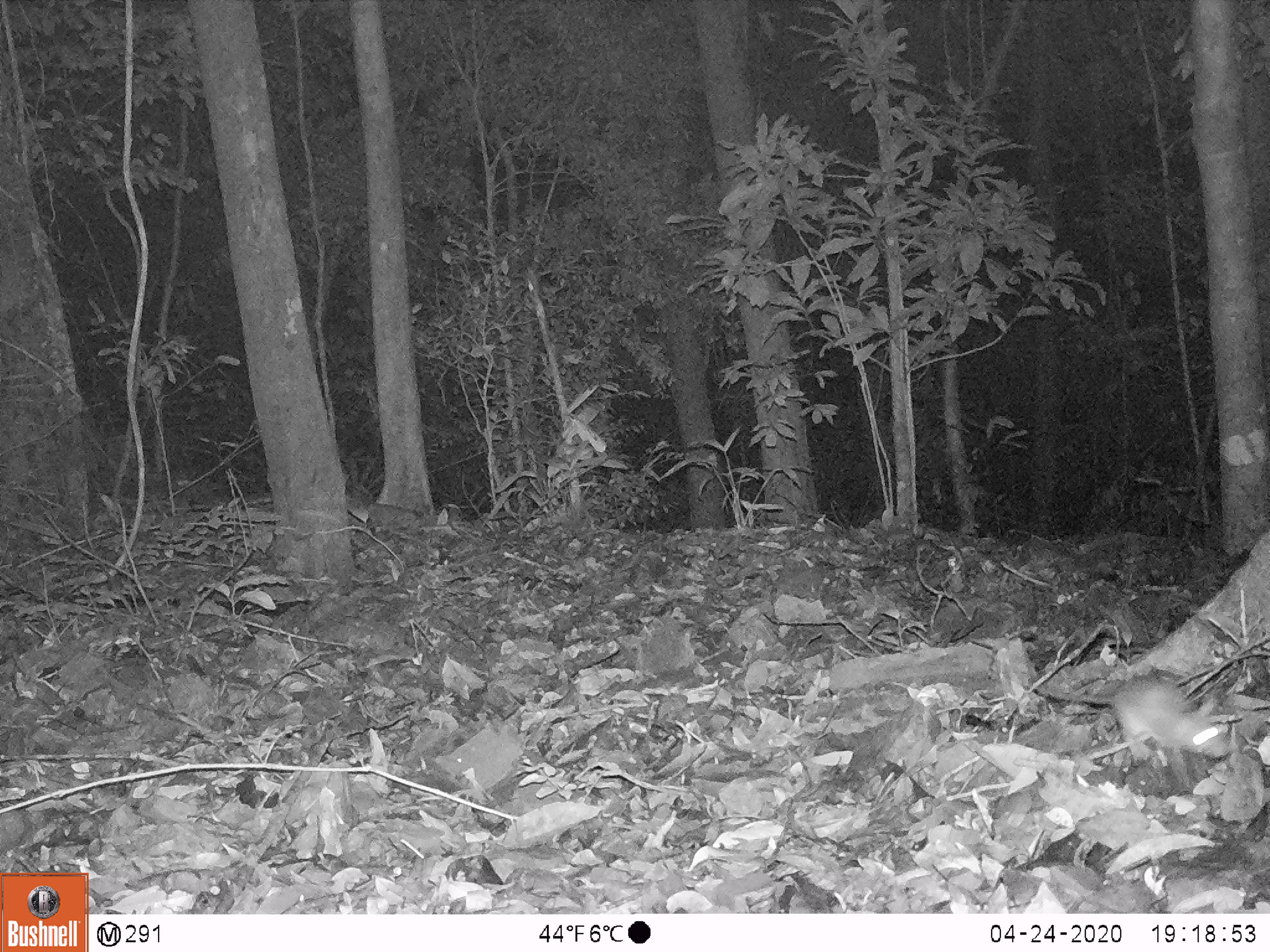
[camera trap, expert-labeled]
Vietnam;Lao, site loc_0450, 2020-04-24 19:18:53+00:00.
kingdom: Animalia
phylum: Chordata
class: Mammalia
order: Rodentia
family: Muridae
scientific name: Muridae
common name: old-world mice and rats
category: unidentified murid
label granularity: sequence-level